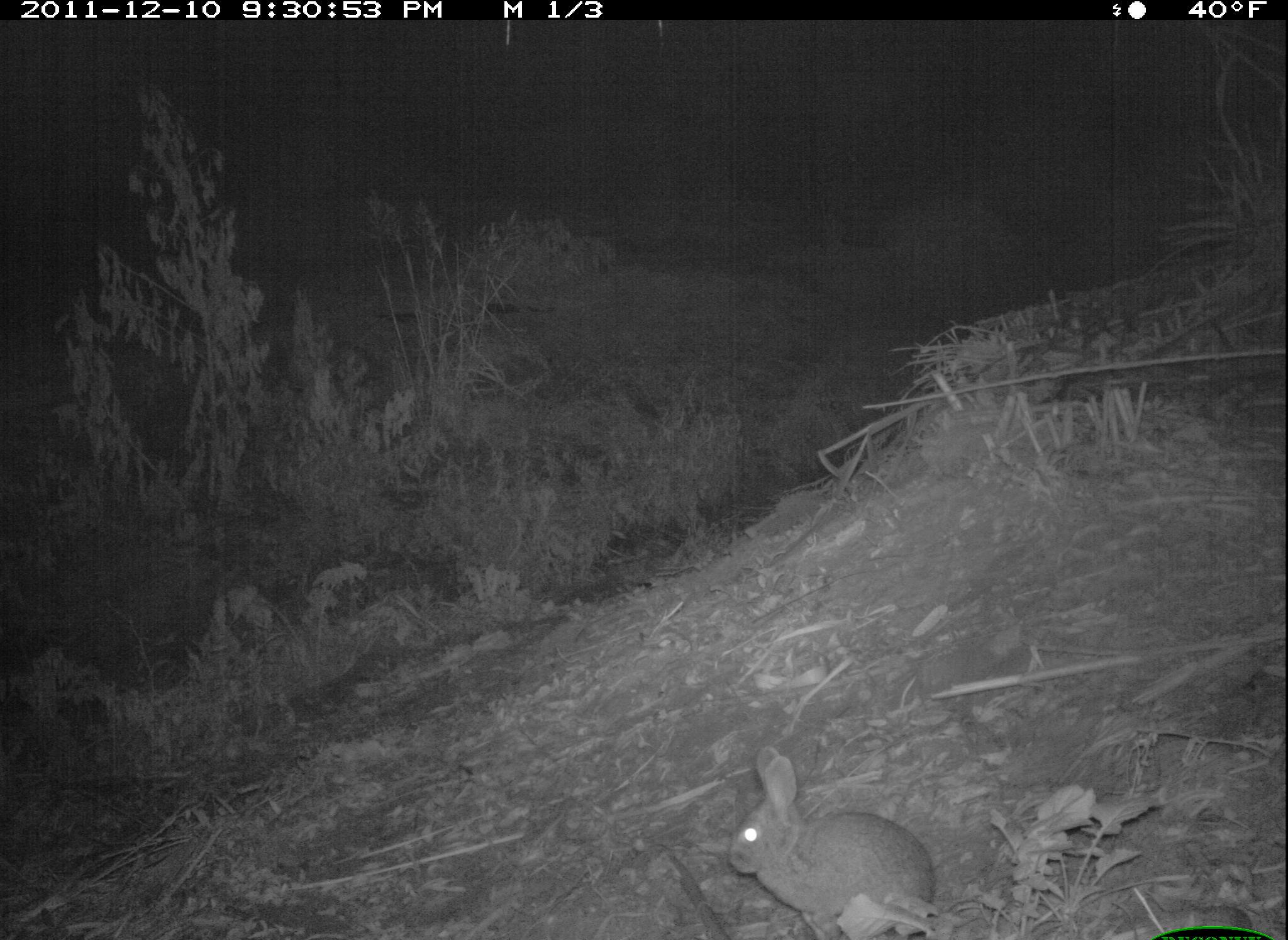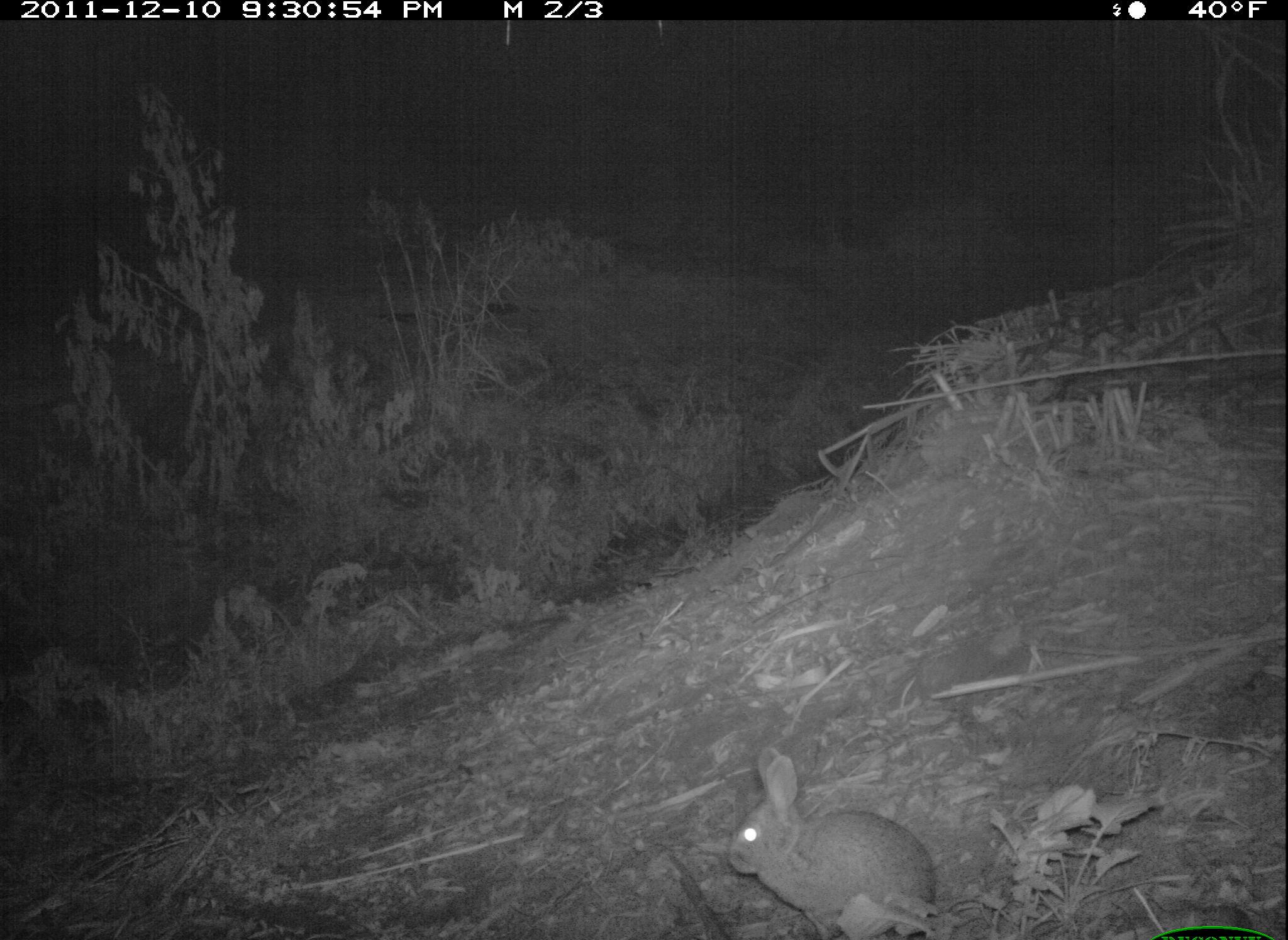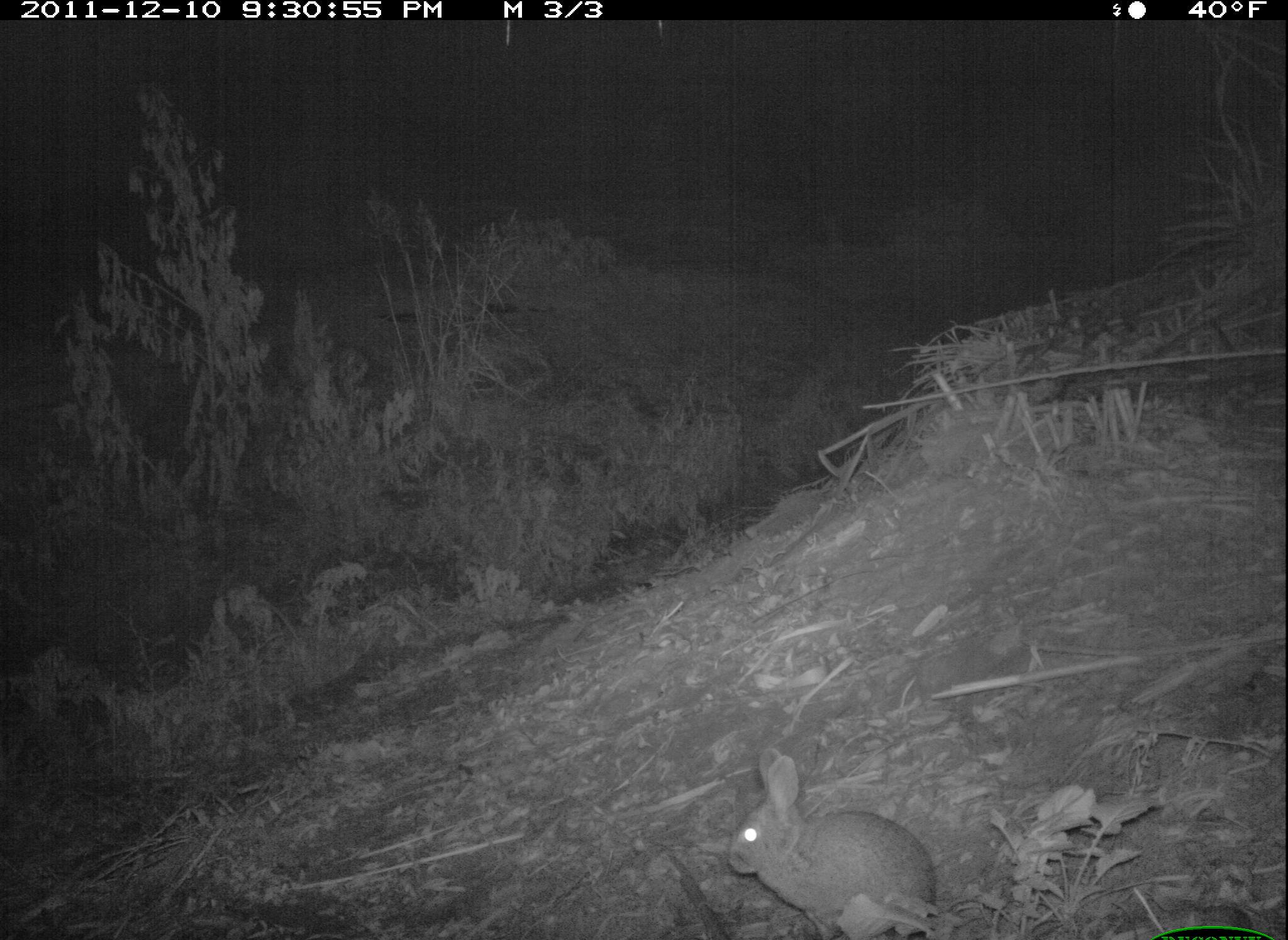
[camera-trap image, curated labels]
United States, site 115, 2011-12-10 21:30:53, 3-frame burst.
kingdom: Animalia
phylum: Chordata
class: Mammalia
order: Lagomorpha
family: Leporidae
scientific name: Leporidae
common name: rabbits and hares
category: rabbit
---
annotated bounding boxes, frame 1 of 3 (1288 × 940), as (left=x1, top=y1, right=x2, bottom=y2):
rabbit: (left=720, top=743, right=939, bottom=940)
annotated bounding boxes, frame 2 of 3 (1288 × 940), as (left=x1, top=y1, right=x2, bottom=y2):
rabbit: (left=710, top=730, right=958, bottom=902)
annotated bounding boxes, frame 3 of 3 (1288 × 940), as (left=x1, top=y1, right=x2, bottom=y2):
rabbit: (left=715, top=741, right=942, bottom=934)